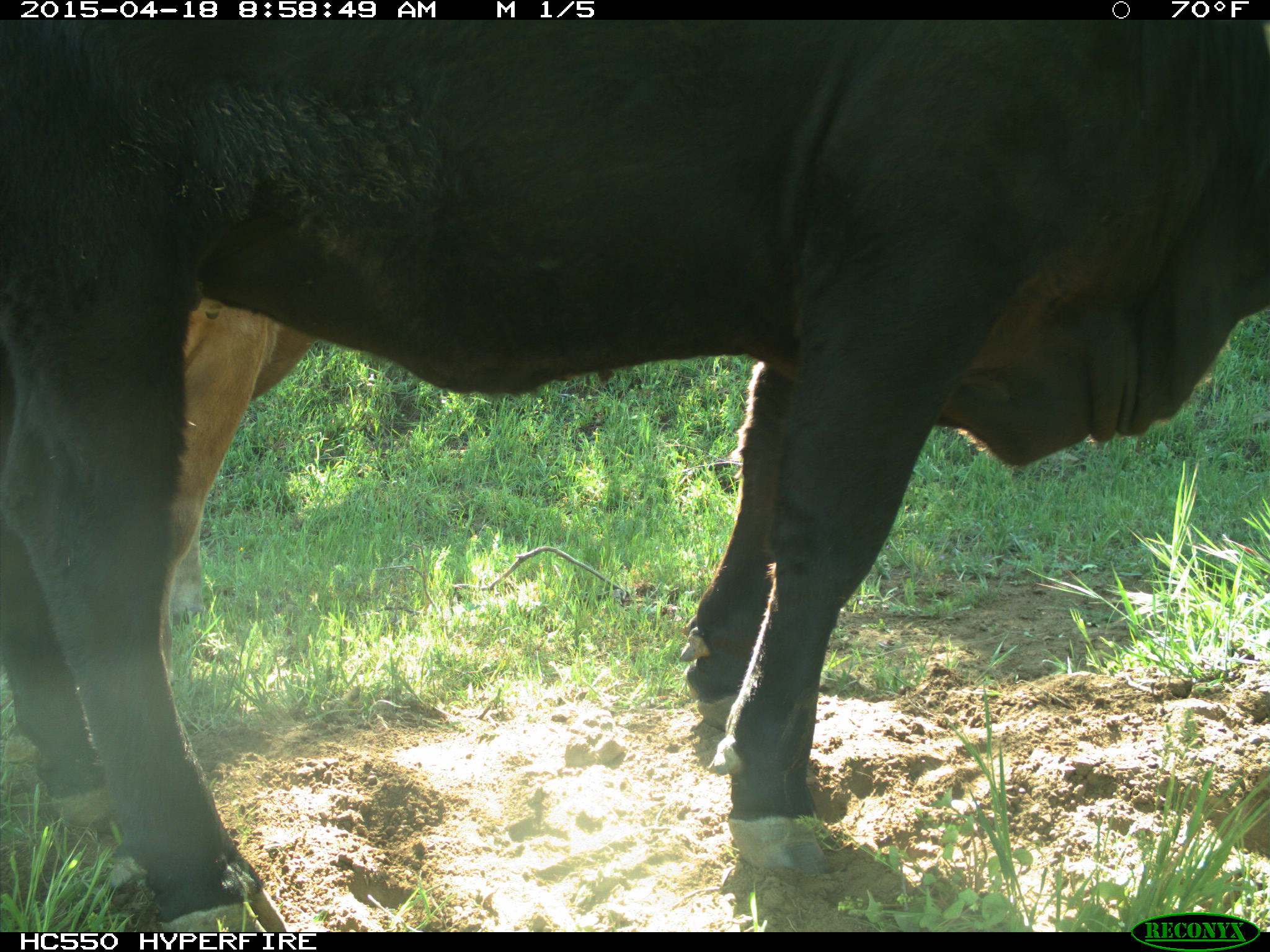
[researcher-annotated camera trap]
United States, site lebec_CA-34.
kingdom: Animalia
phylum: Chordata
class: Mammalia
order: Artiodactyla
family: Bovidae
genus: Bos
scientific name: Bos taurus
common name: domestic cow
Bos taurus (domestic cow).